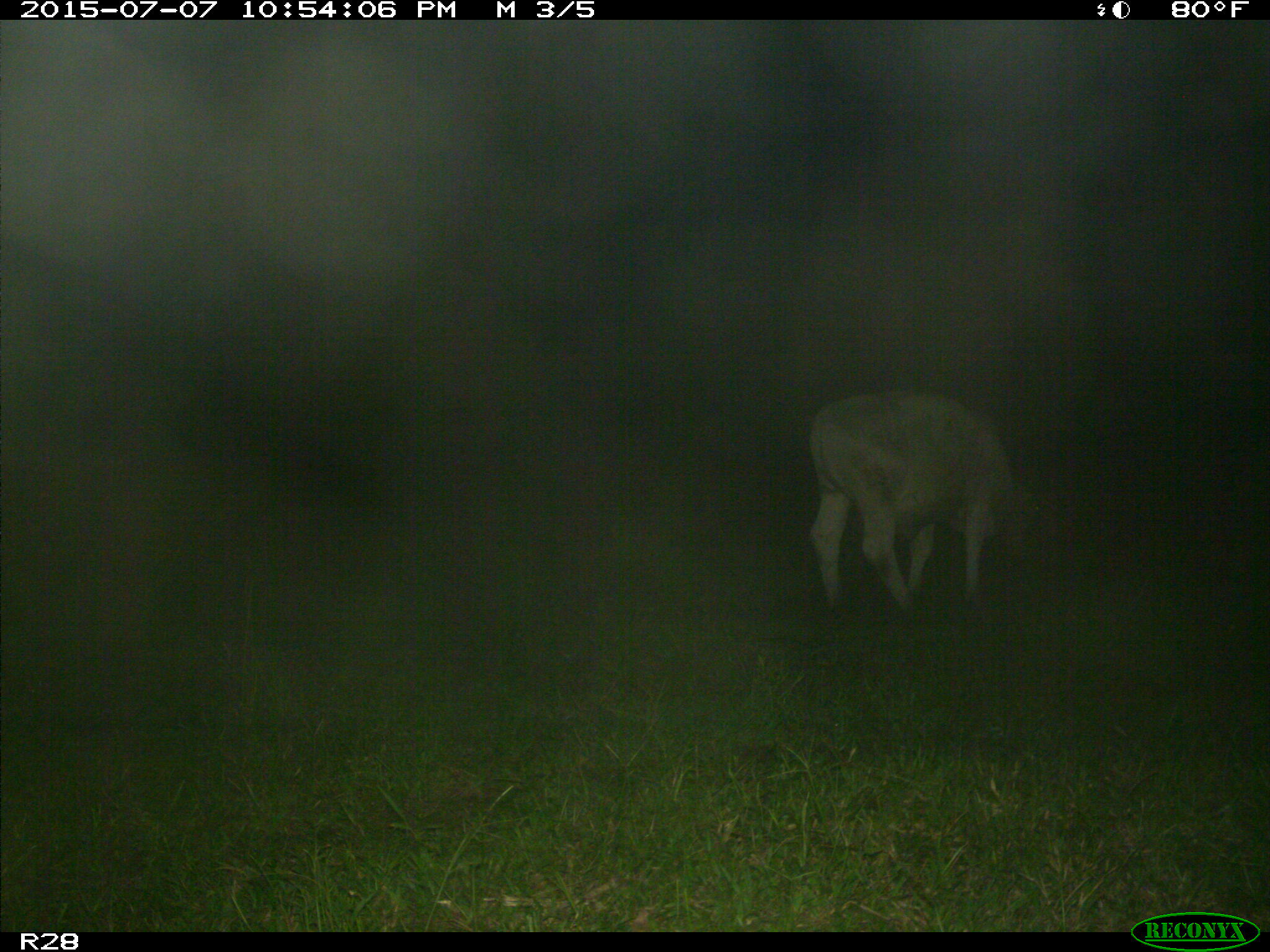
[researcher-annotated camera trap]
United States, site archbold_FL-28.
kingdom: Animalia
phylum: Chordata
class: Mammalia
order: Artiodactyla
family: Bovidae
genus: Bos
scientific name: Bos taurus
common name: domestic cow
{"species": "Bos taurus (domestic cow)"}